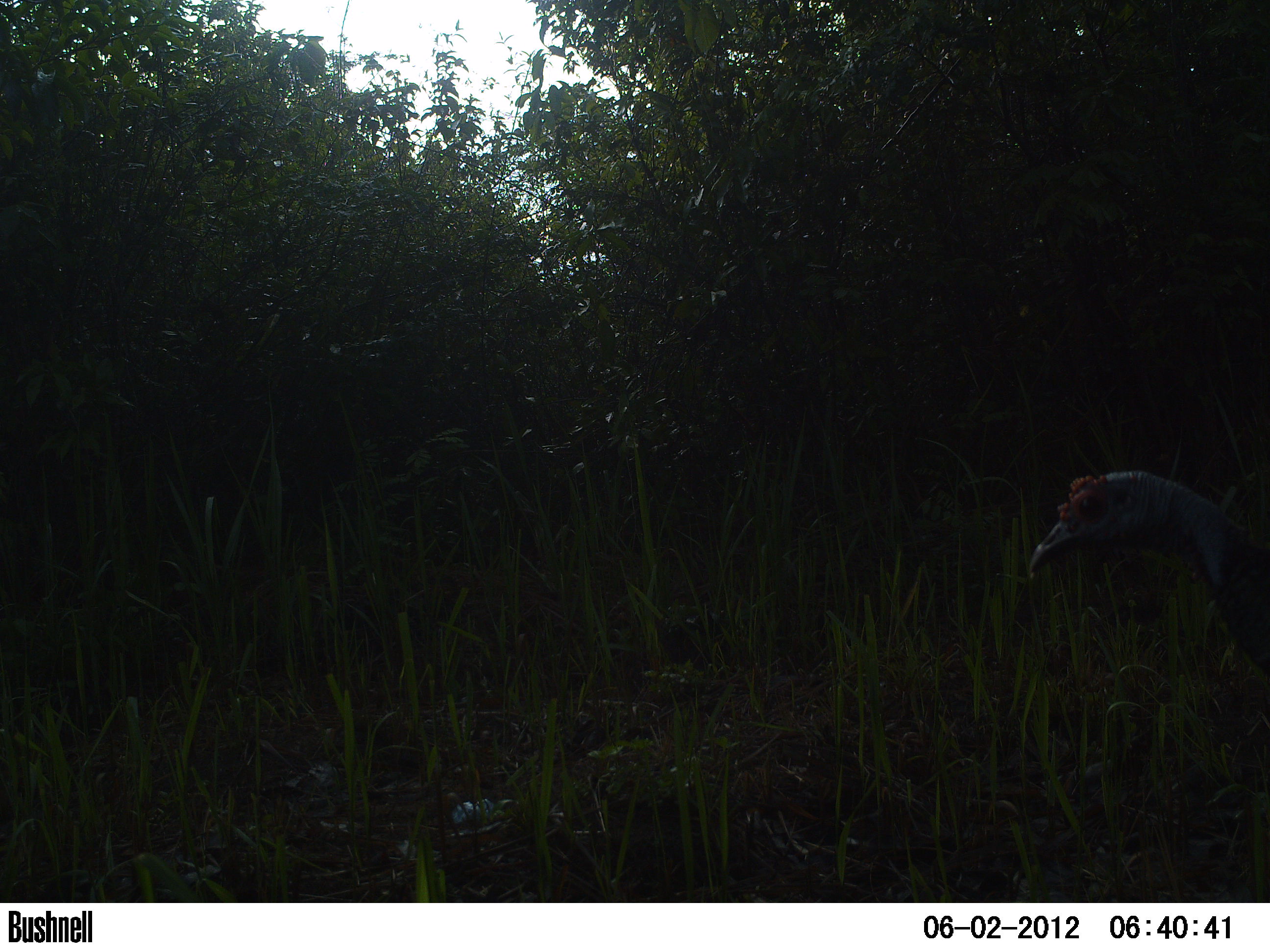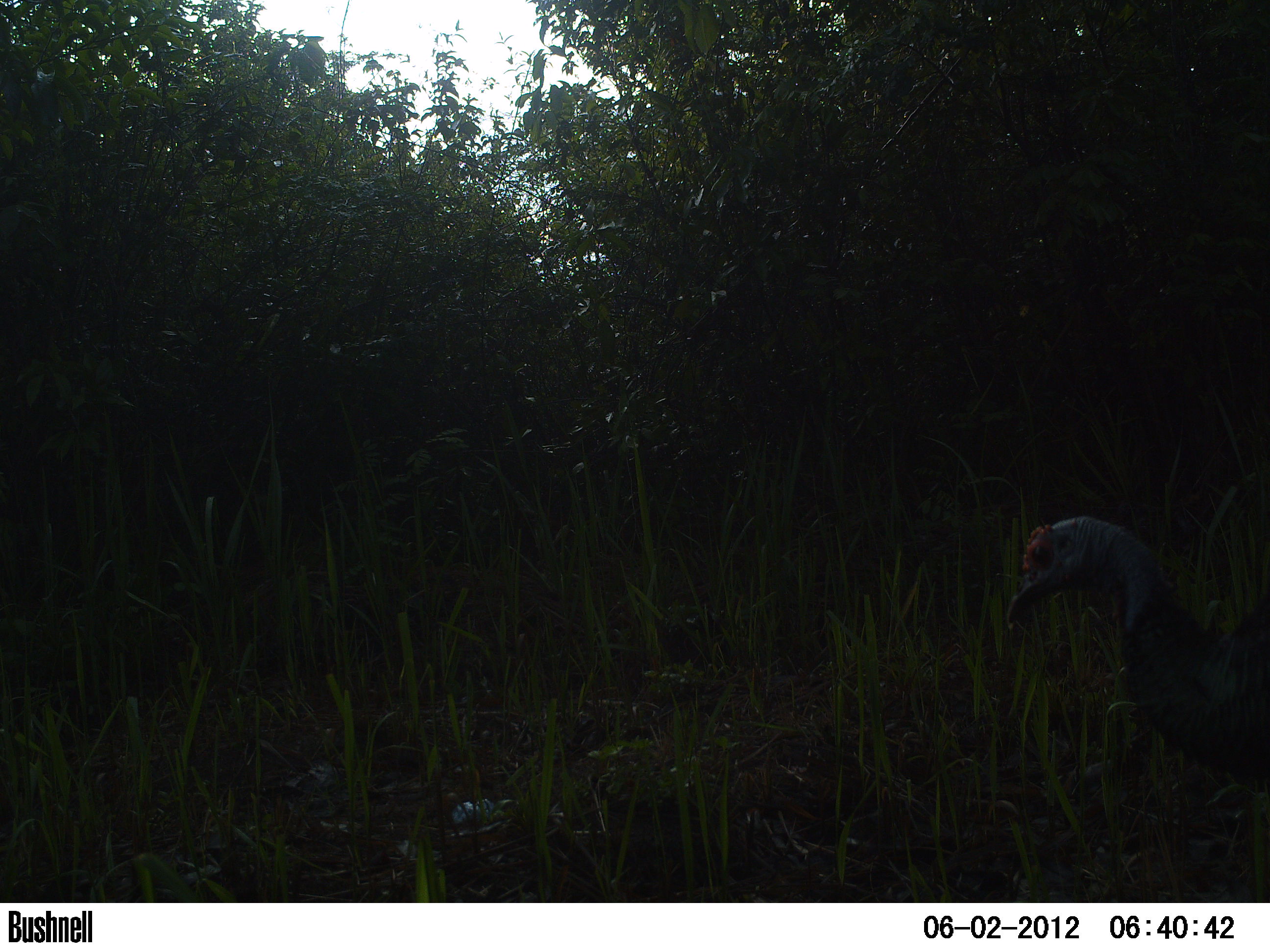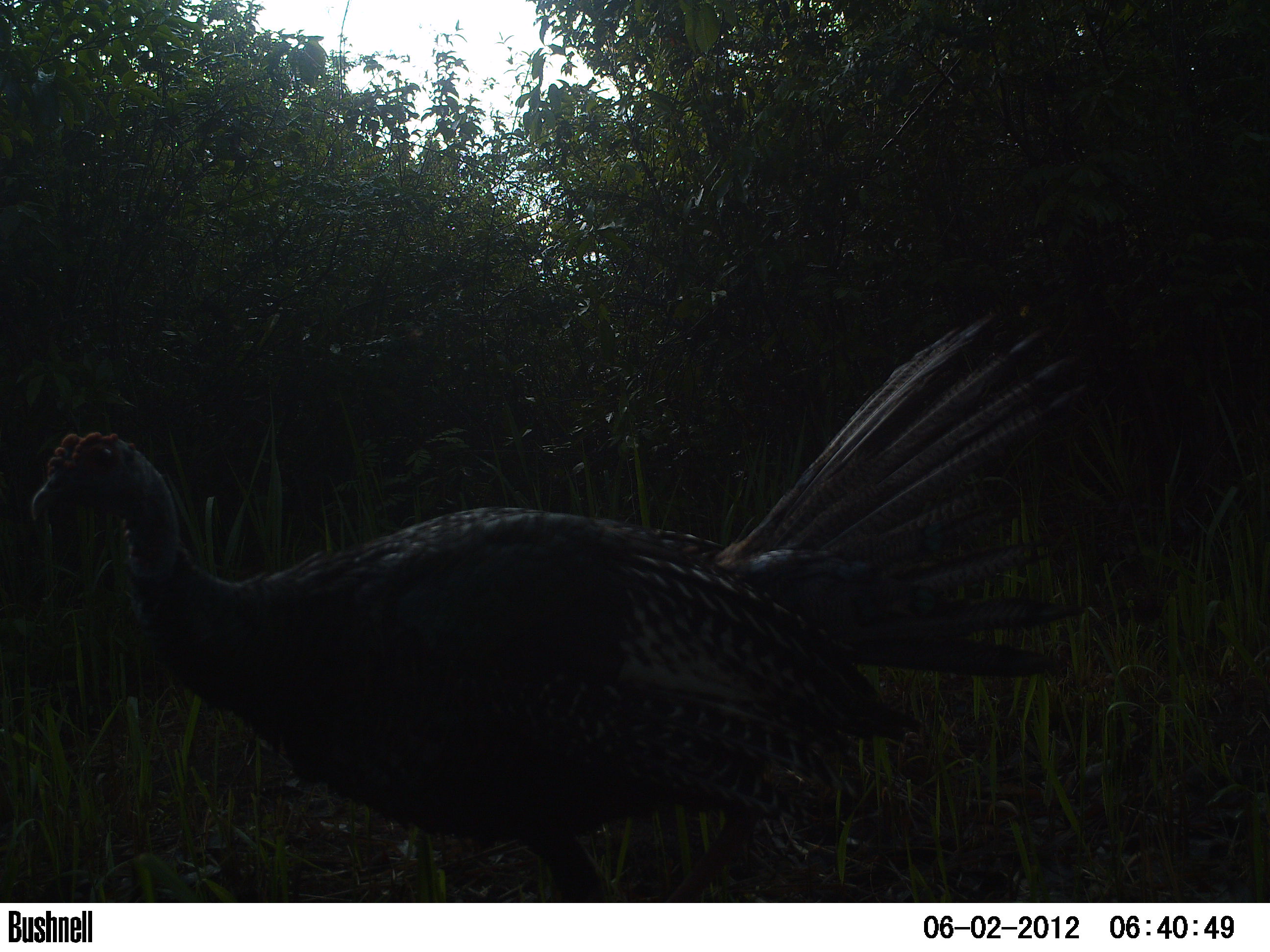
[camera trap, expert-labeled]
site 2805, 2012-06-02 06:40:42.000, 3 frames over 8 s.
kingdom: Animalia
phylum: Chordata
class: Aves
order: Galliformes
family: Phasianidae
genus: Meleagris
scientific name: Meleagris ocellata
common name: ocellated turkey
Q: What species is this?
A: Meleagris ocellata (ocellated turkey).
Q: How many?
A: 1.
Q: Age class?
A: Adult.